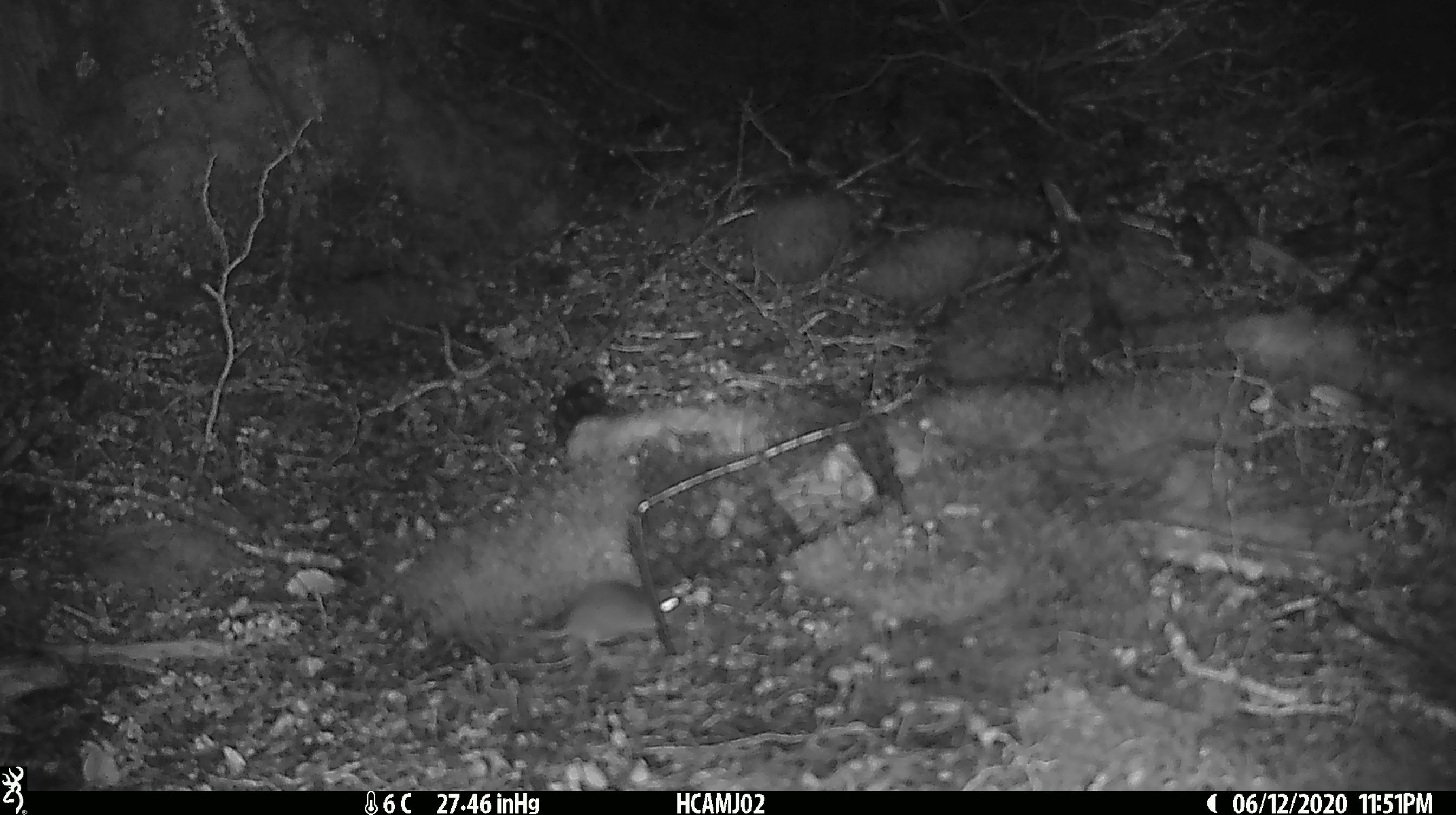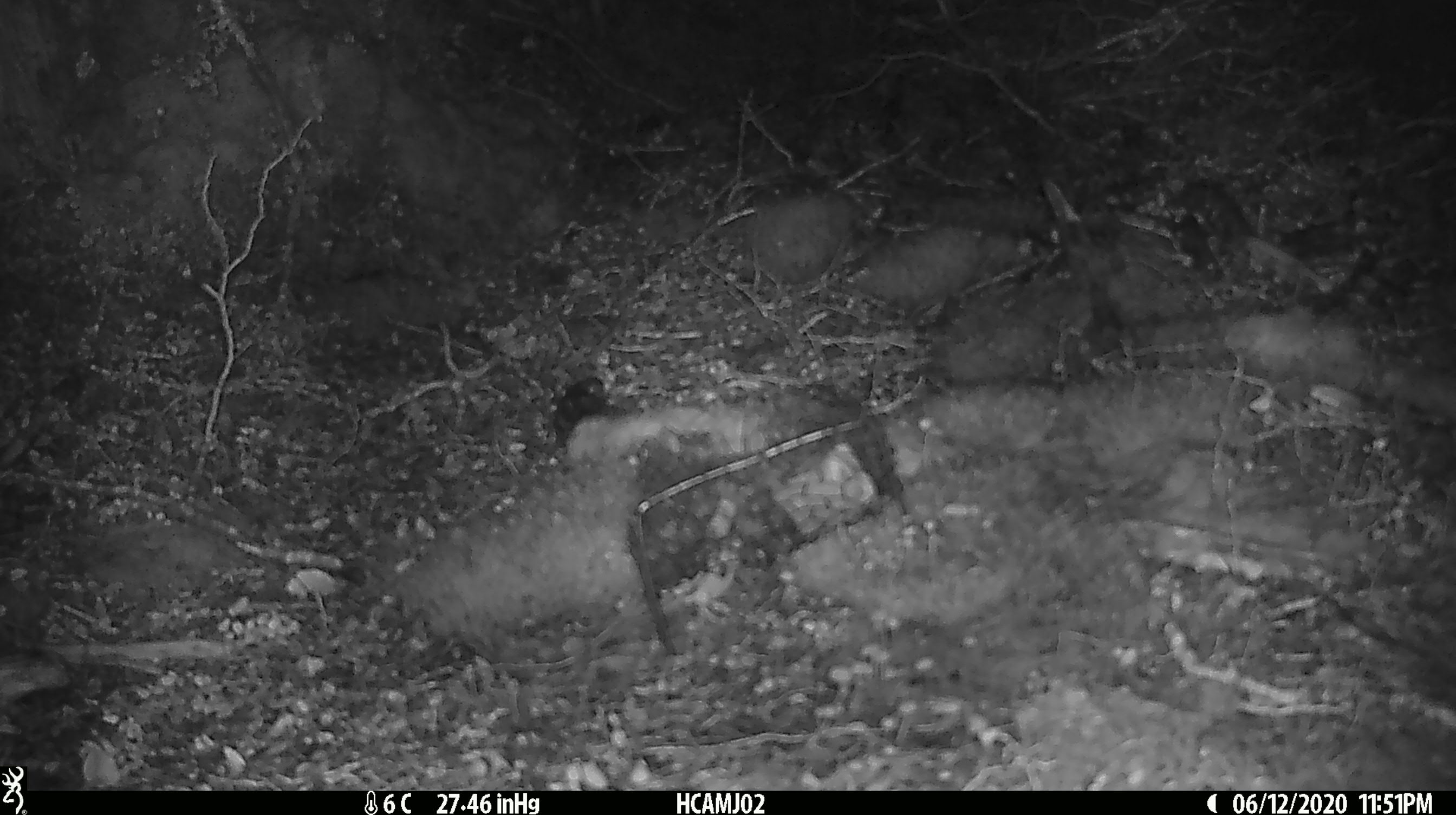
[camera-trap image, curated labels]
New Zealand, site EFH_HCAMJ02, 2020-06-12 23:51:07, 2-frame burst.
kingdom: Animalia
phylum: Chordata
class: Mammalia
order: Rodentia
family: Muridae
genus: Mus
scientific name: Mus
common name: mouse